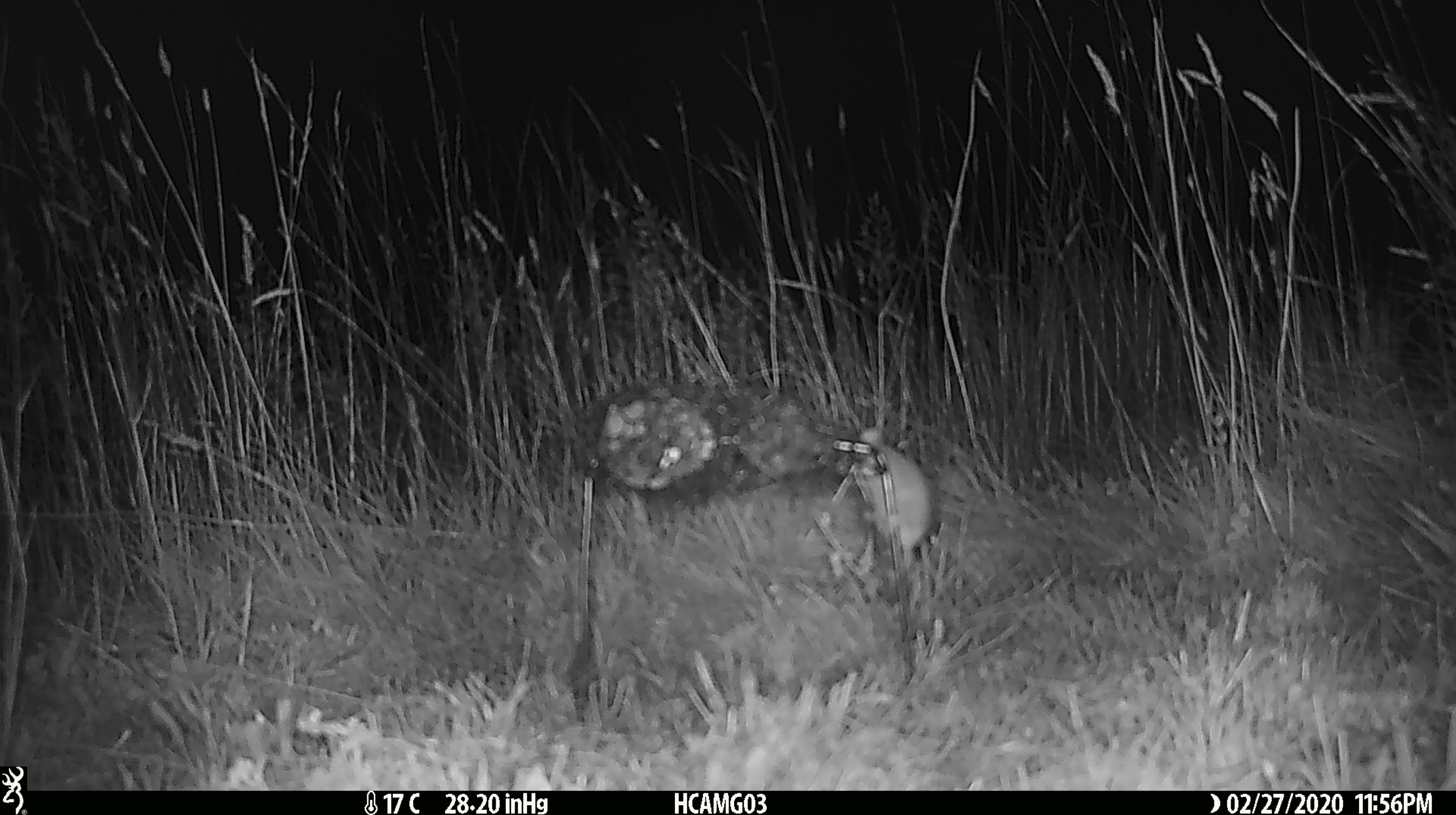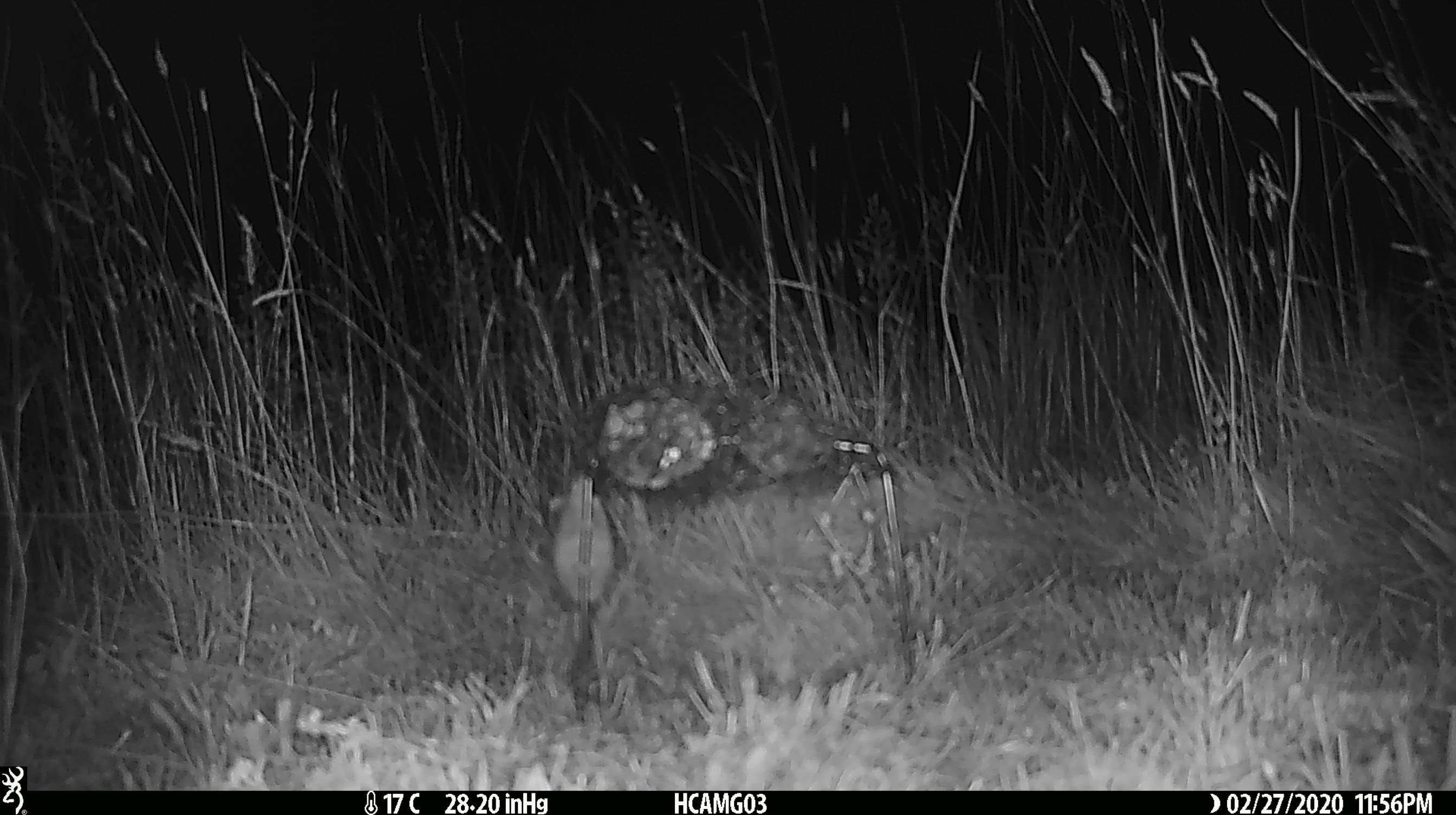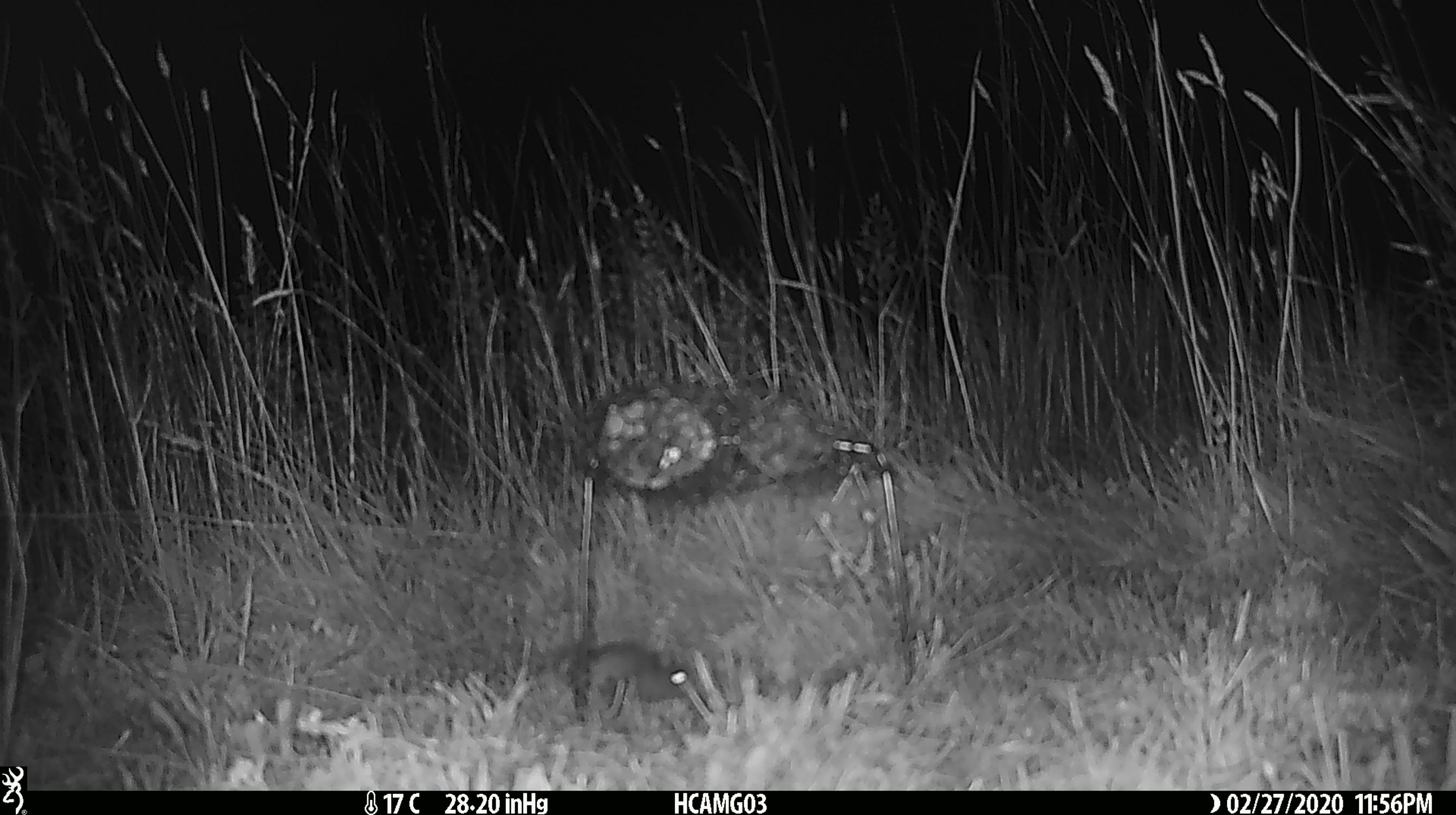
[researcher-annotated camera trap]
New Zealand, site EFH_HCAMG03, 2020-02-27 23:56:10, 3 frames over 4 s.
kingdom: Animalia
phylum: Chordata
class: Mammalia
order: Rodentia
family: Muridae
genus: Mus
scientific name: Mus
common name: mouse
Mouse (Mus).